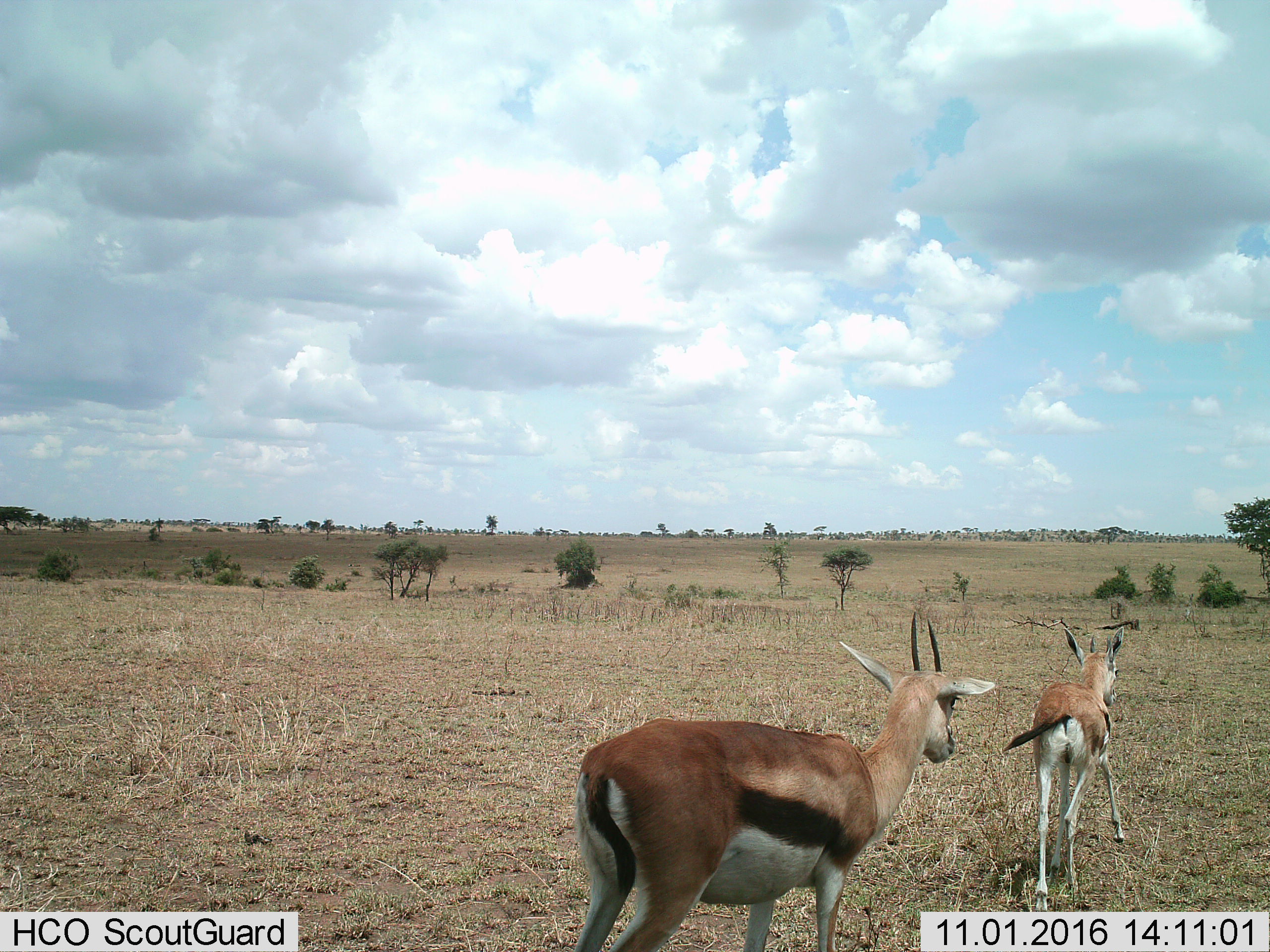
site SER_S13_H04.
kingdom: Animalia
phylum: Chordata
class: Mammalia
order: Artiodactyla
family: Bovidae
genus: Eudorcas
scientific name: Eudorcas thomsonii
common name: thomson's gazelle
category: gazellethomsons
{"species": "gazellethomsons (thomson's gazelle) (Eudorcas thomsonii)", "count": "2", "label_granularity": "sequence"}